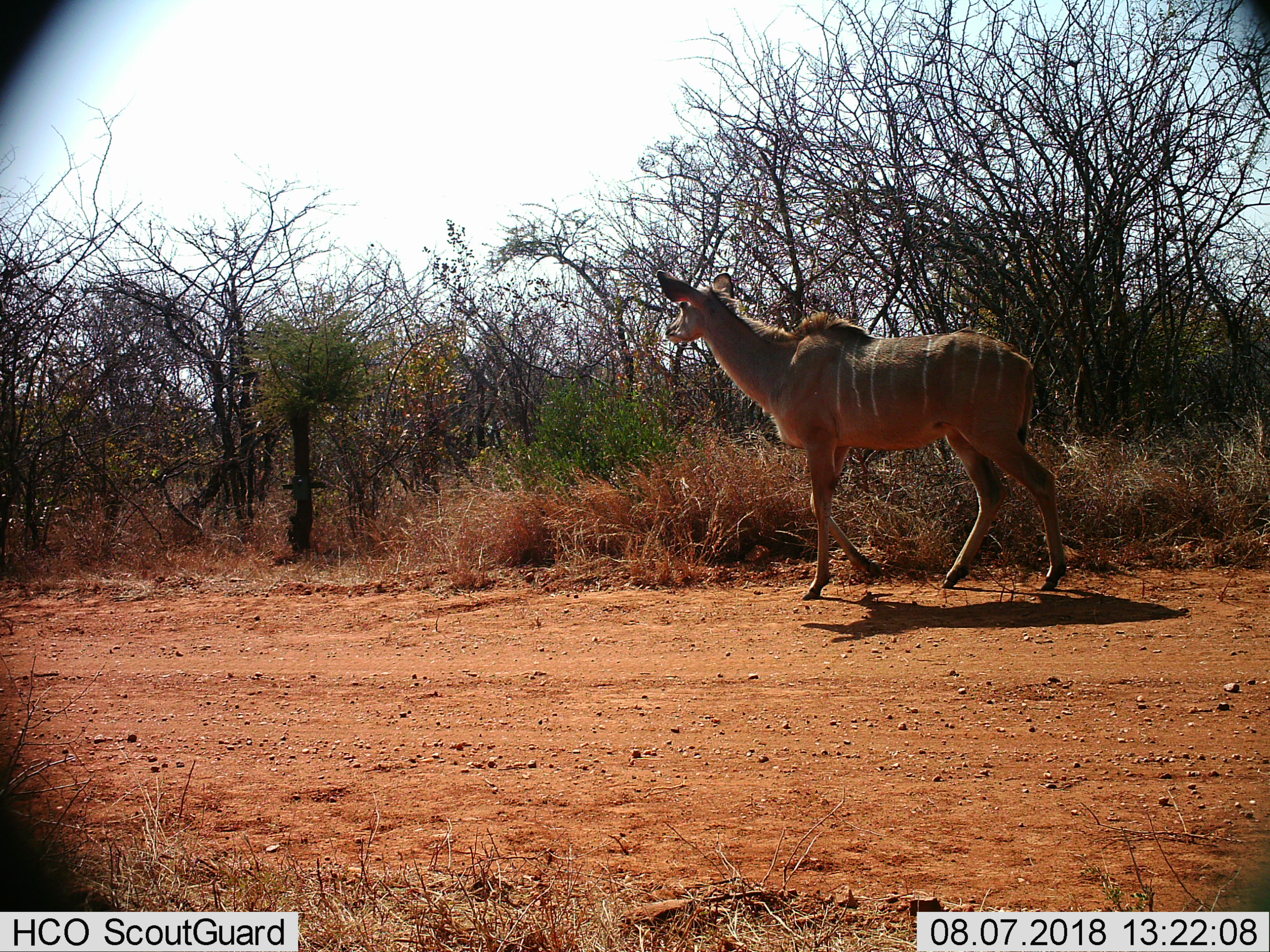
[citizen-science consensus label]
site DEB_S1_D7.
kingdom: Animalia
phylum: Chordata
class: Mammalia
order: Artiodactyla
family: Bovidae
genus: Tragelaphus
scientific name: Tragelaphus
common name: kudu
Kudu (Tragelaphus), count 1. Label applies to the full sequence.